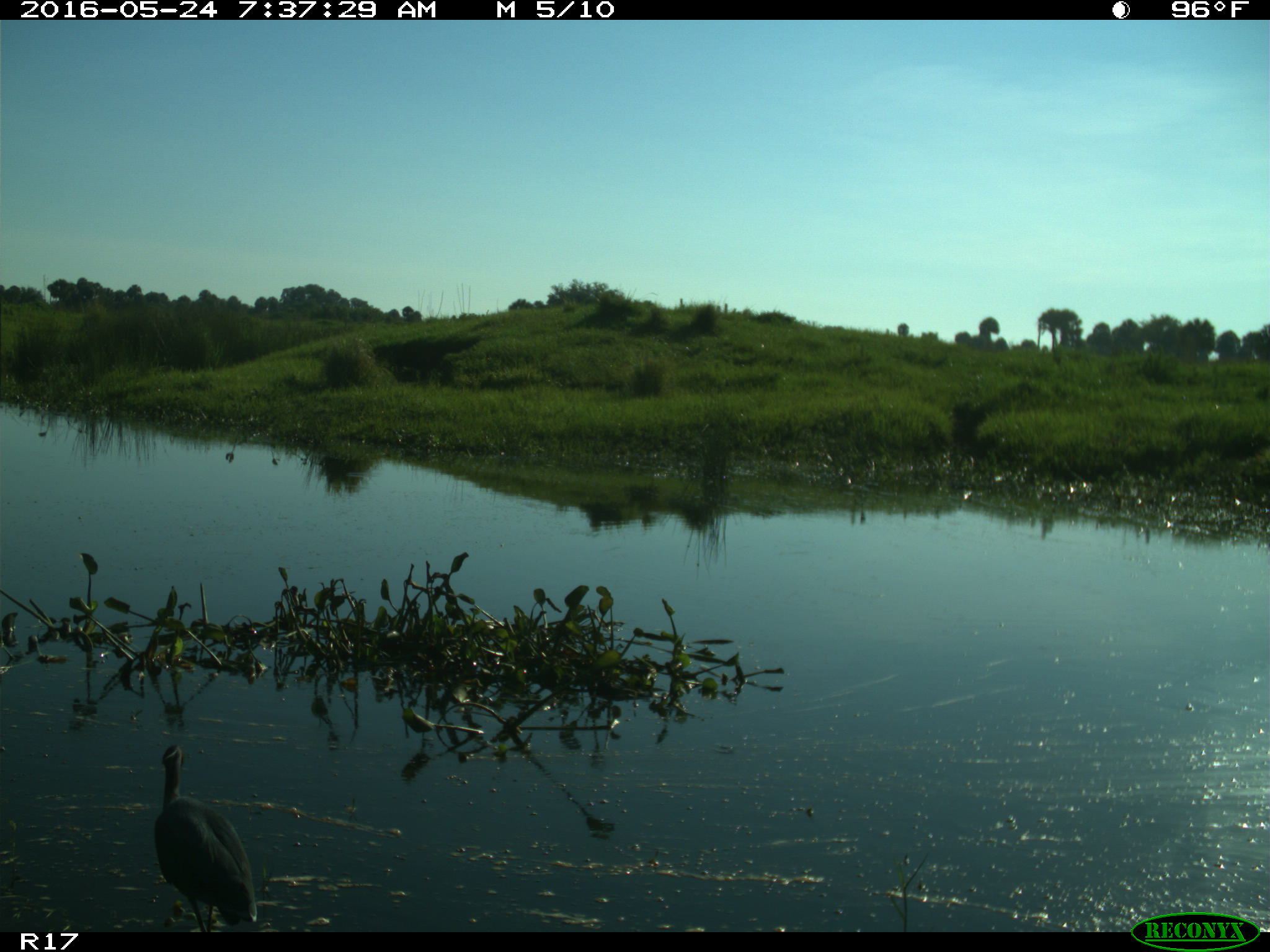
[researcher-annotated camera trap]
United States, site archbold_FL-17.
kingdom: Animalia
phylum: Chordata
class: Aves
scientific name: Aves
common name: birds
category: unidentified bird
Unidentified bird (birds) (Aves).